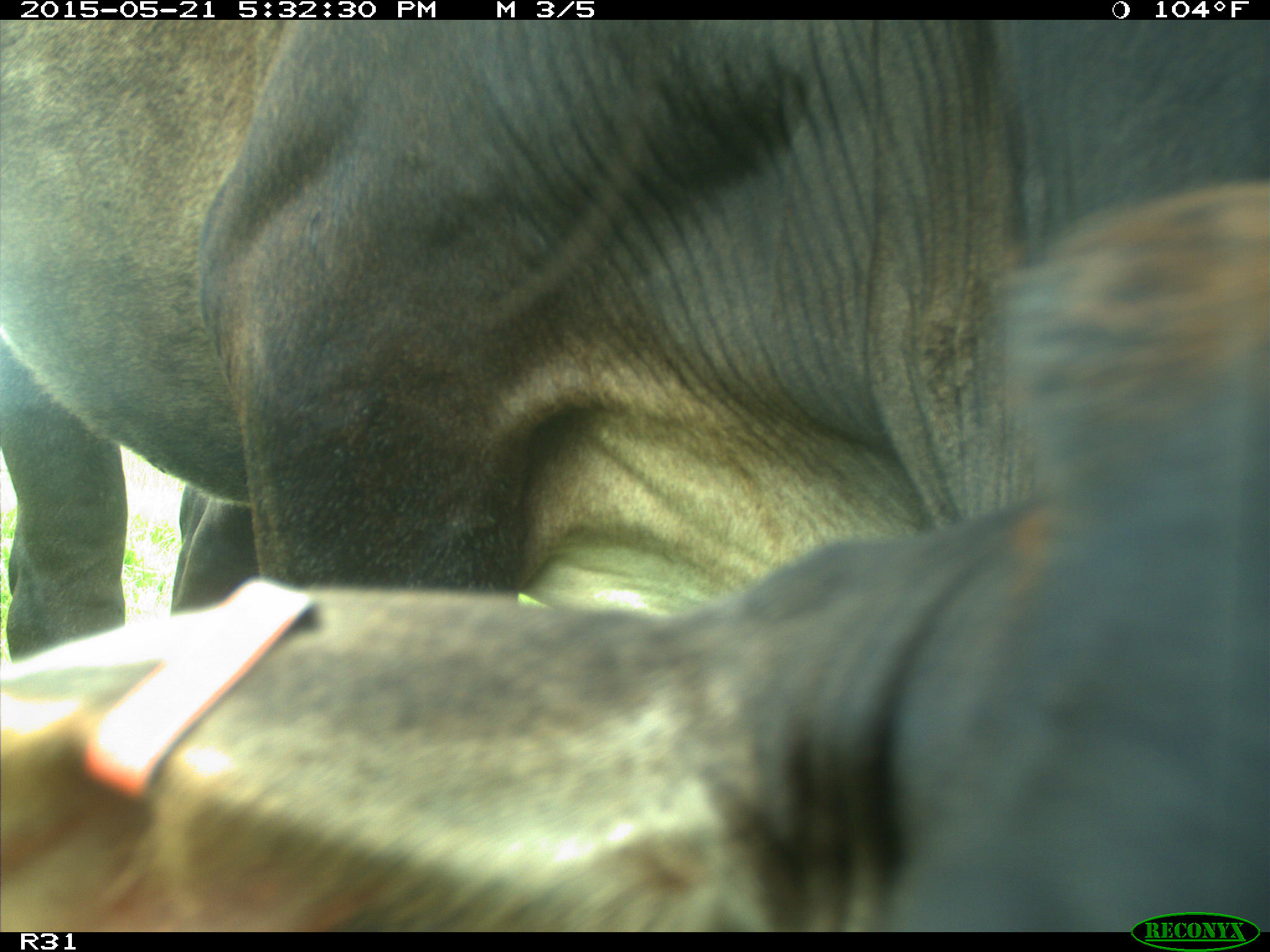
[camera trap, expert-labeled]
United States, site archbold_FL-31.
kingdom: Animalia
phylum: Chordata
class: Mammalia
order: Artiodactyla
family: Bovidae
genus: Bos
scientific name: Bos taurus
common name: domestic cow